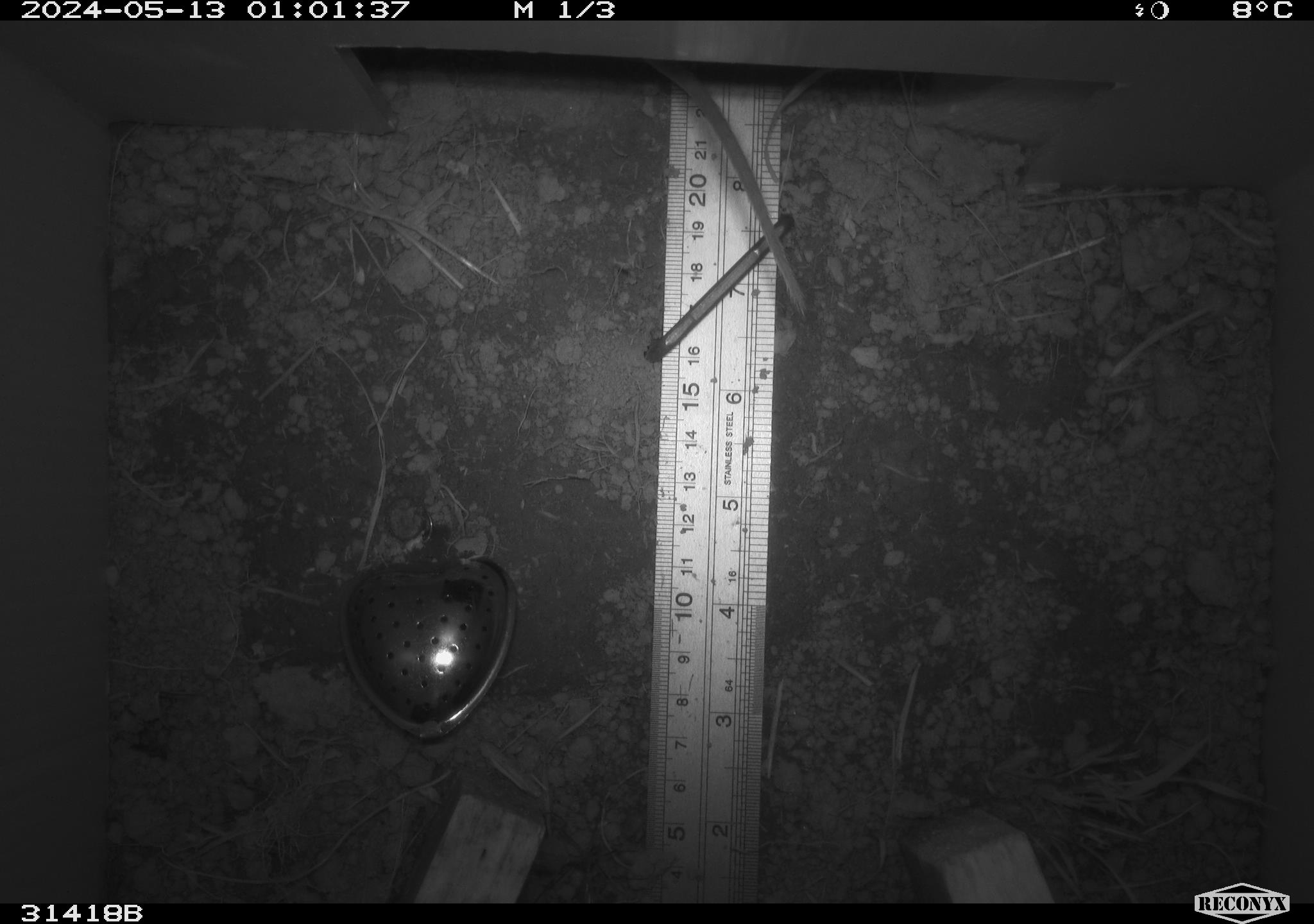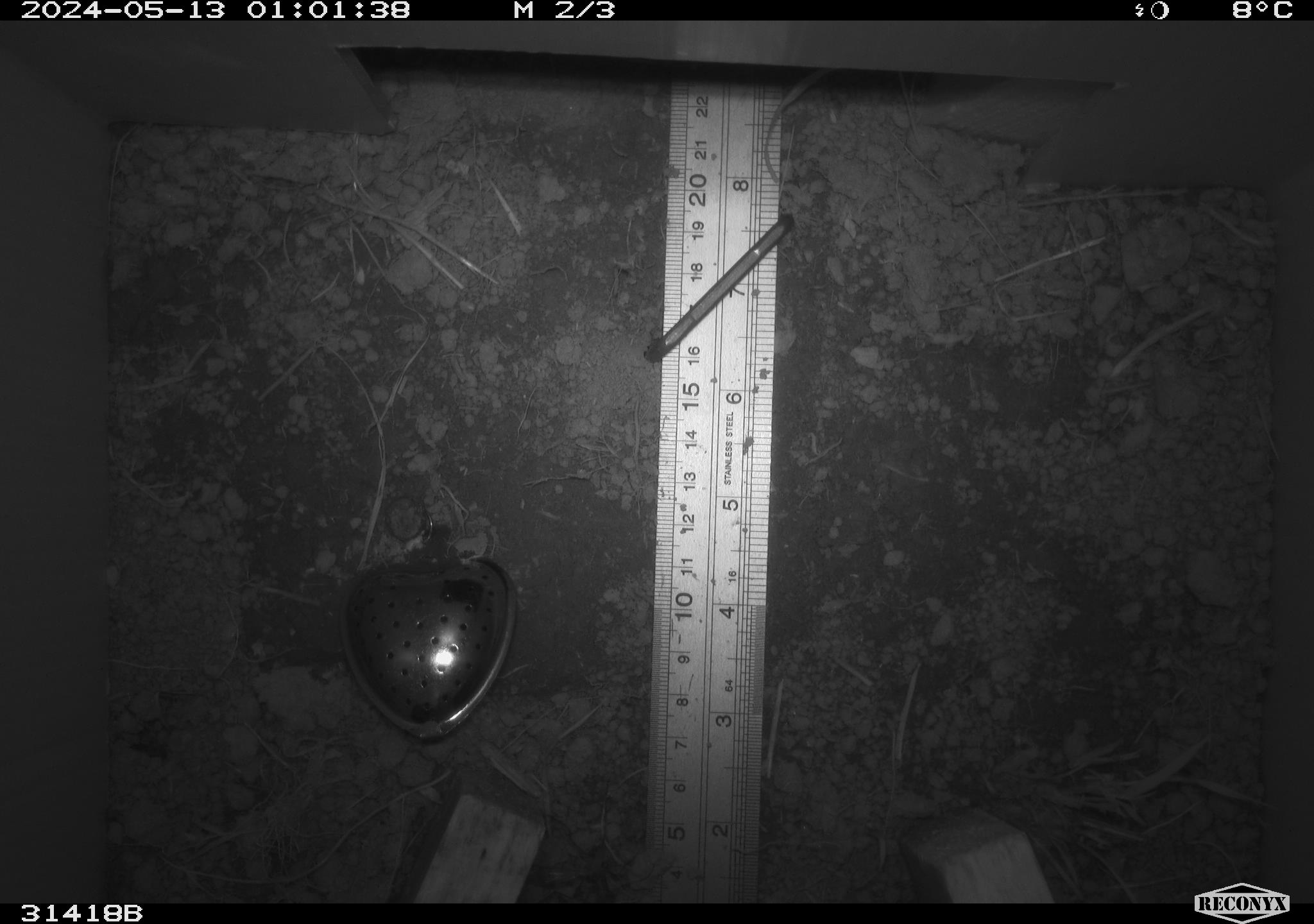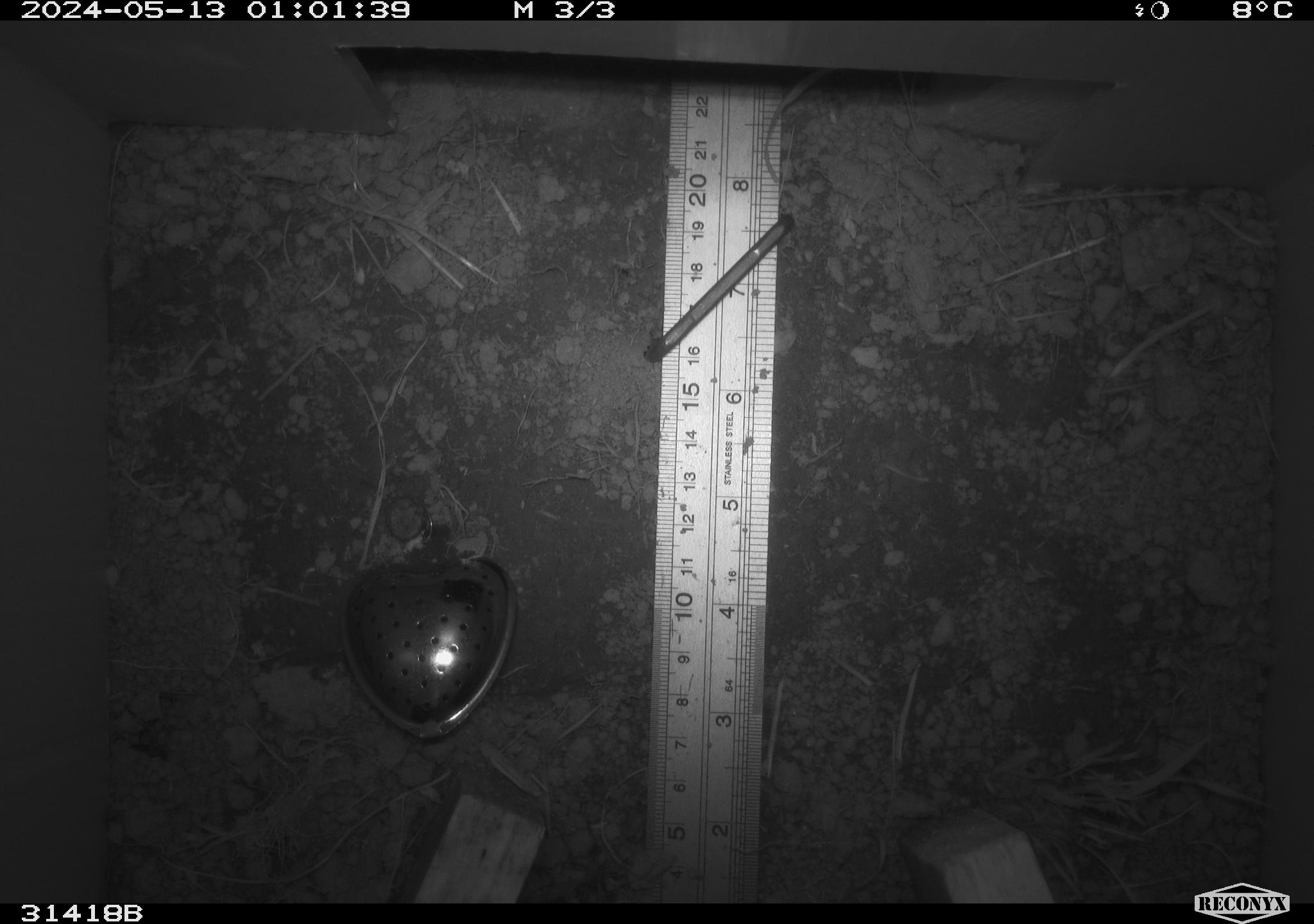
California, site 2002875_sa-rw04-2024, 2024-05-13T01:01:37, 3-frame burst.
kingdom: Animalia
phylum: Chordata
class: Mammalia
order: Rodentia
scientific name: Rodentia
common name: rodent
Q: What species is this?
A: Rodent (Rodentia).